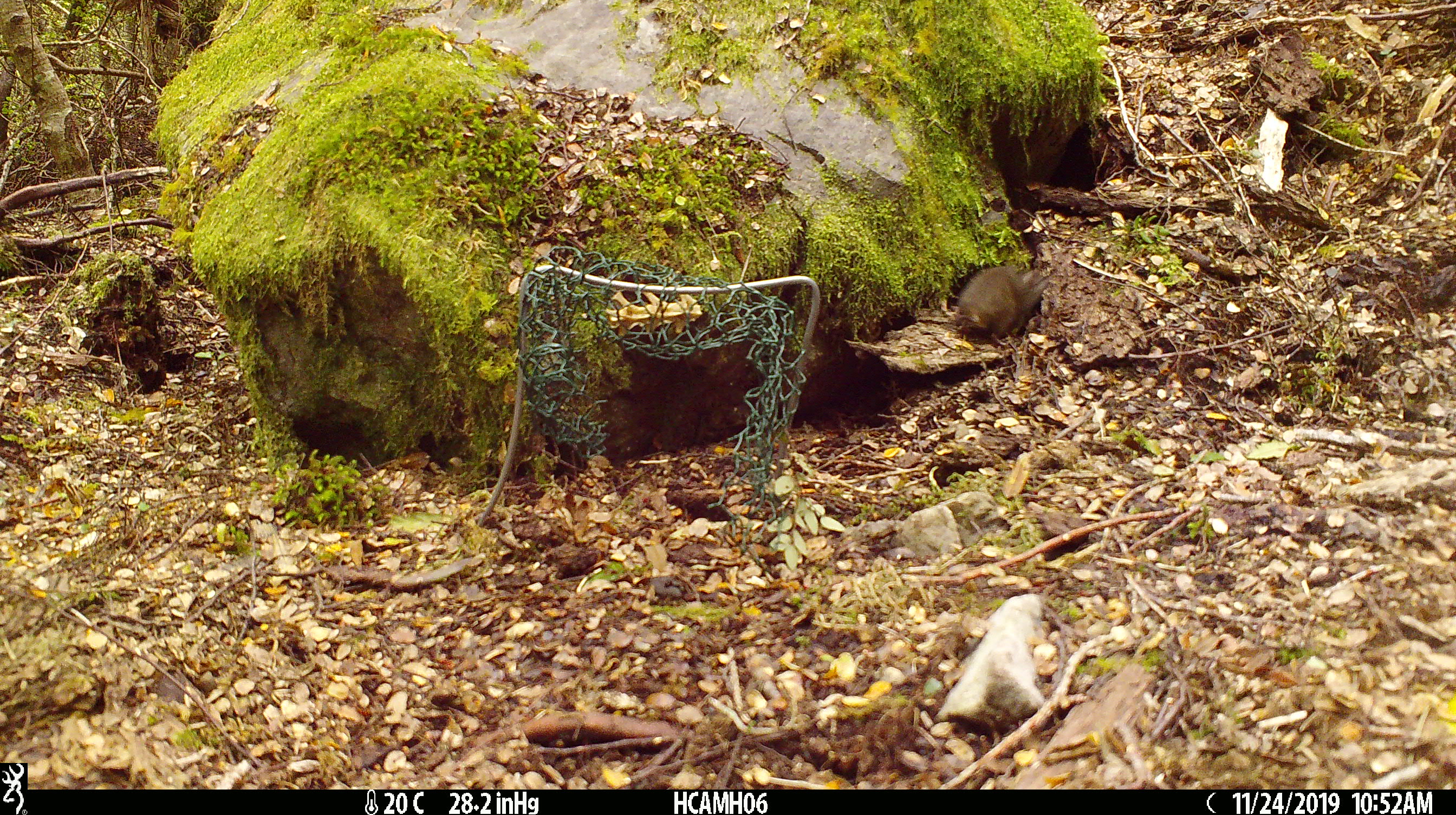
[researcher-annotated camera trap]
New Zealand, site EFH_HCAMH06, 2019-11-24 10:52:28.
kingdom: Animalia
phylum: Chordata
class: Mammalia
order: Rodentia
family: Muridae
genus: Mus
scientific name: Mus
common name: mouse